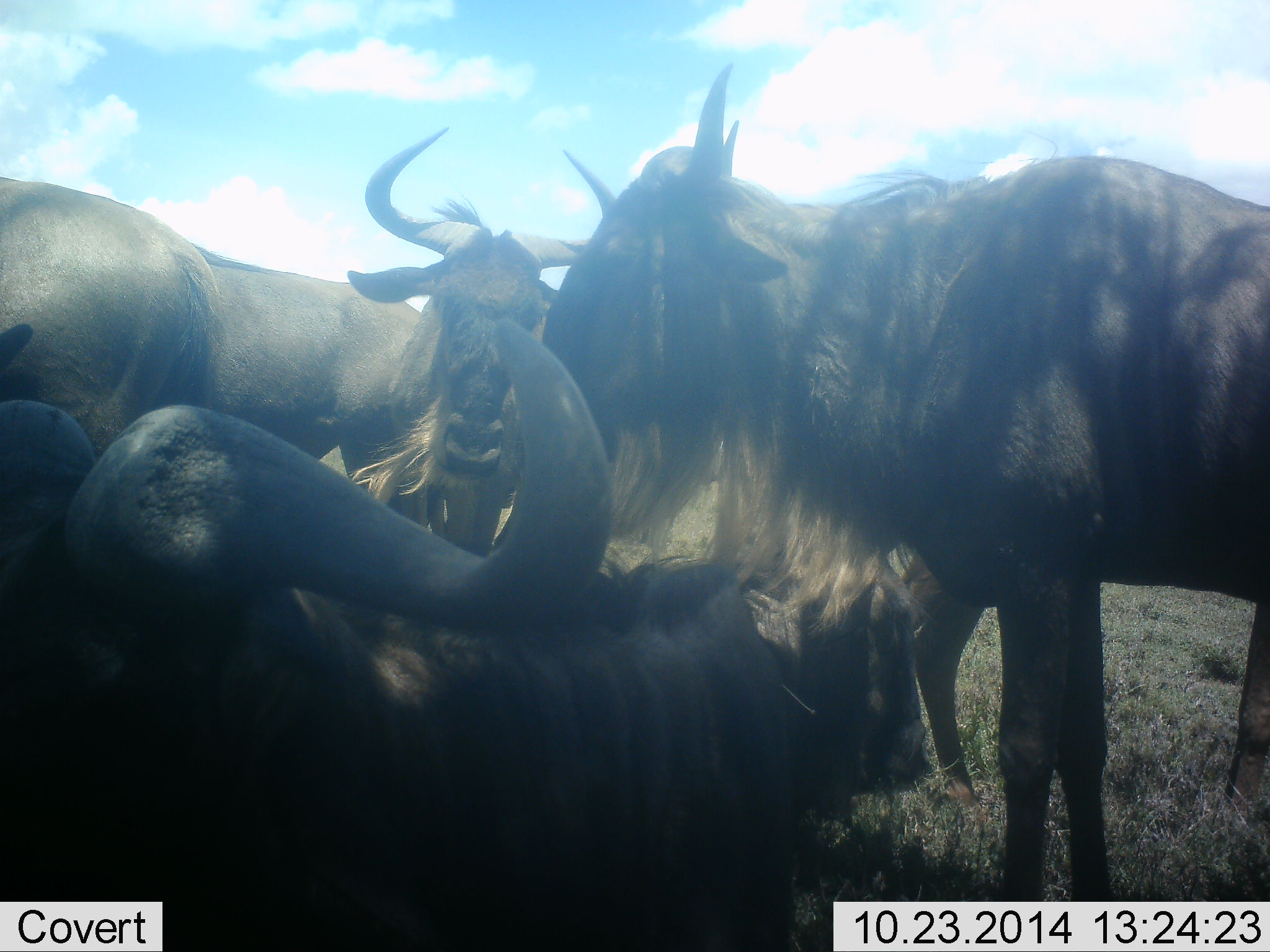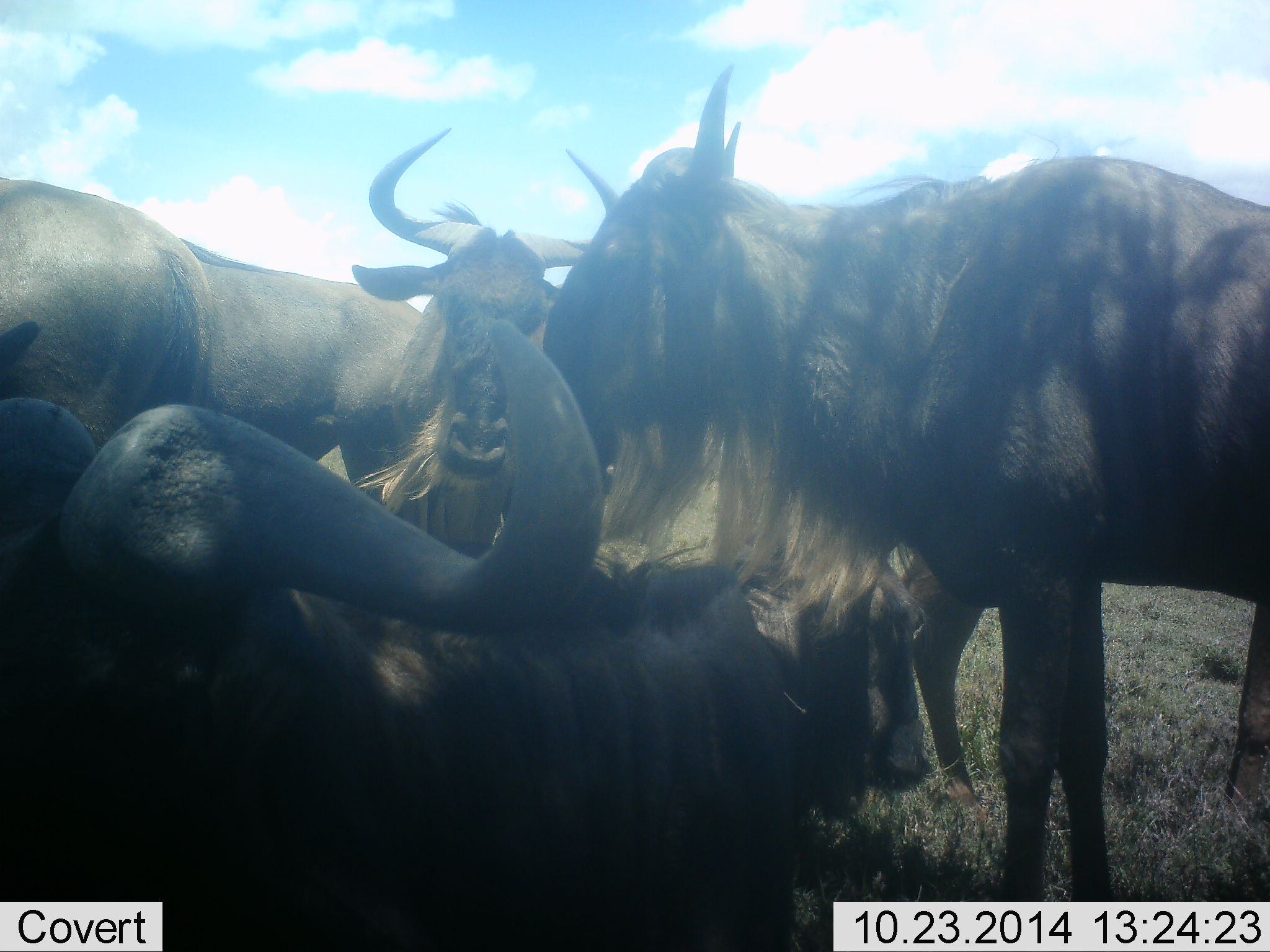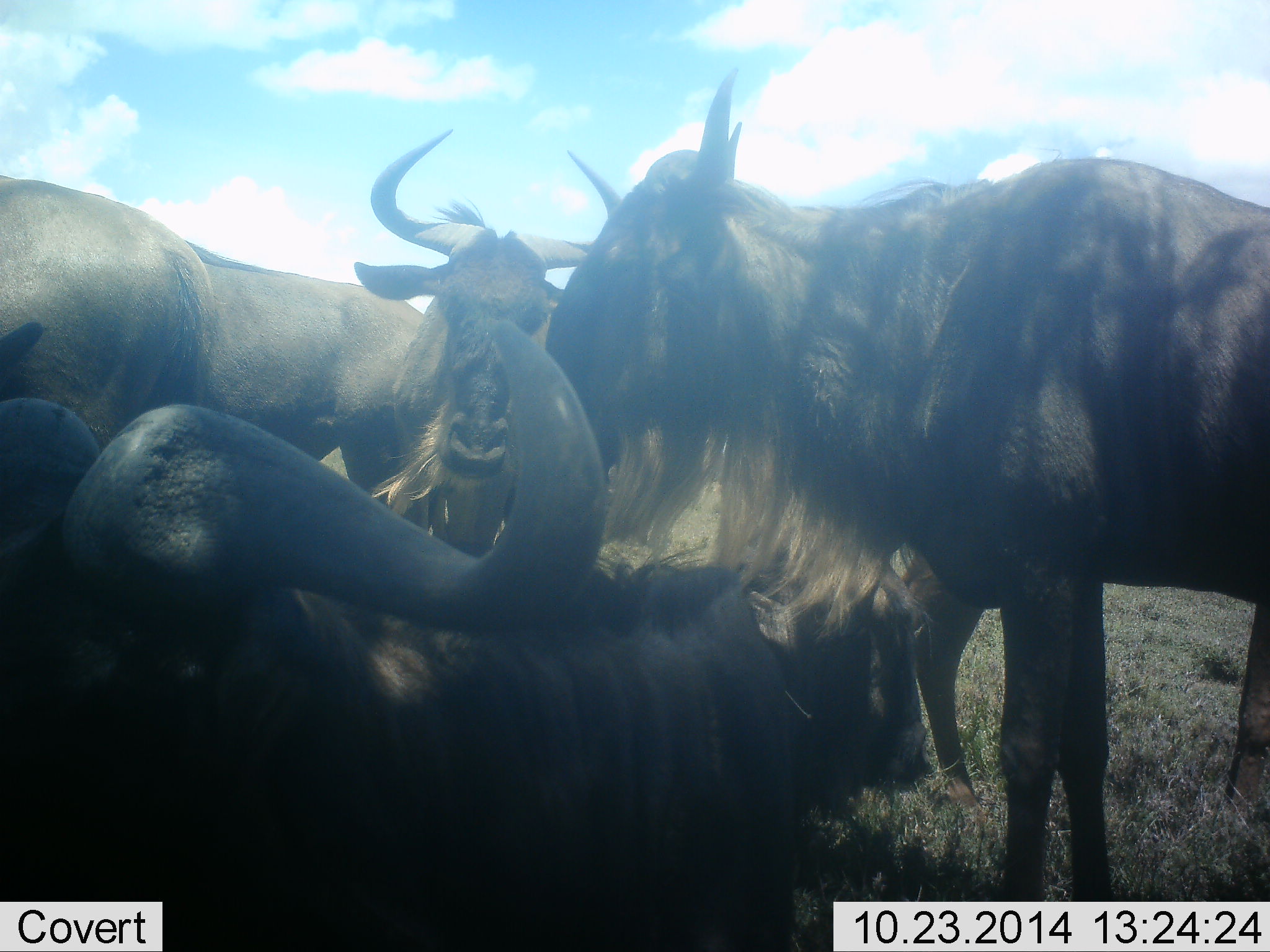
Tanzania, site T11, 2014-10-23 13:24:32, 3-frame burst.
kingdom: Animalia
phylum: Chordata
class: Mammalia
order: Artiodactyla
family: Bovidae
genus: Connochaetes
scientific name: Connochaetes taurinus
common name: blue wildebeest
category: wildebeest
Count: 6.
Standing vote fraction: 90%.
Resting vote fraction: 100%.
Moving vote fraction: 0%.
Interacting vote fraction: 10%.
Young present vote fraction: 0%.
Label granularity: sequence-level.